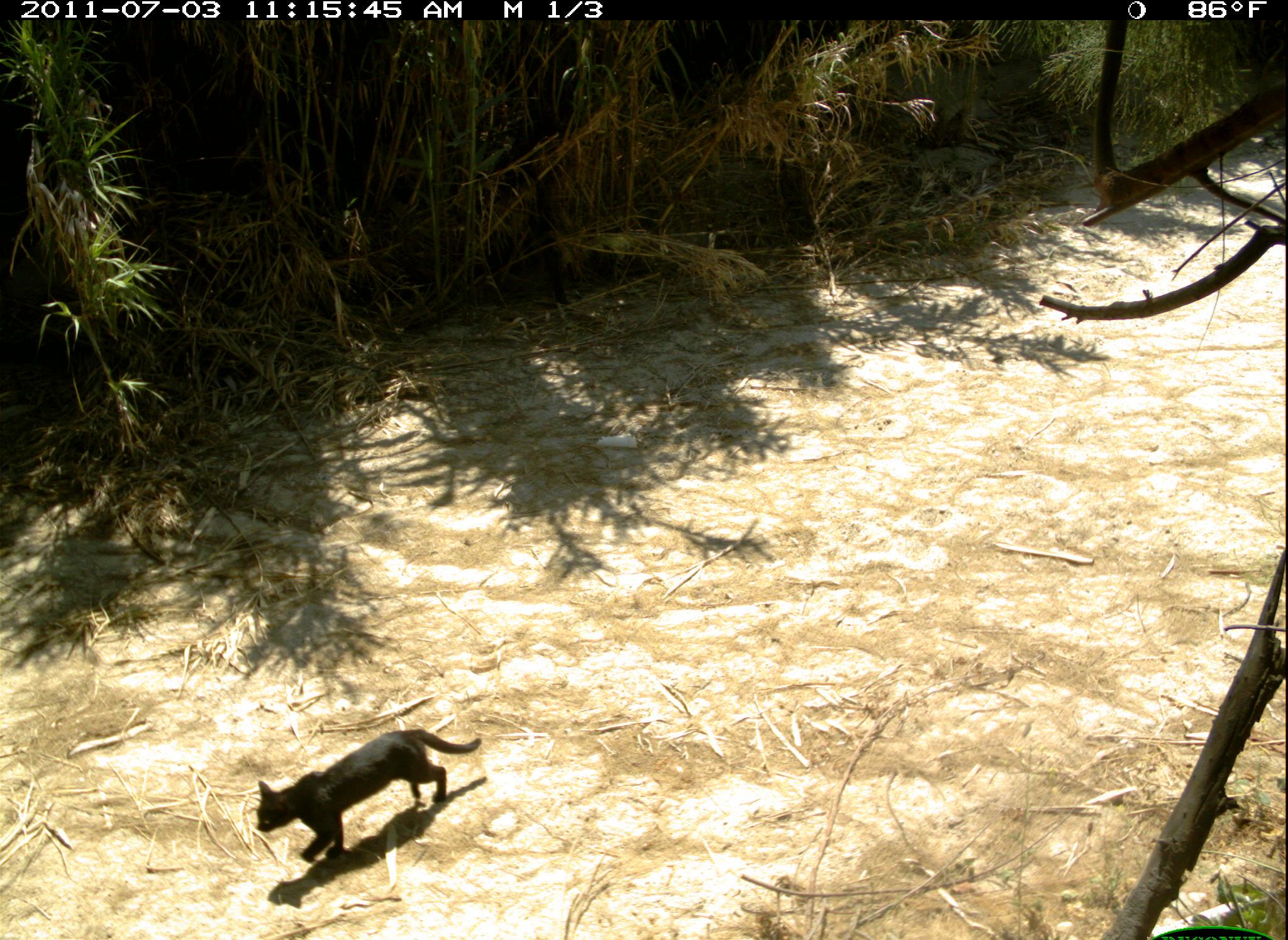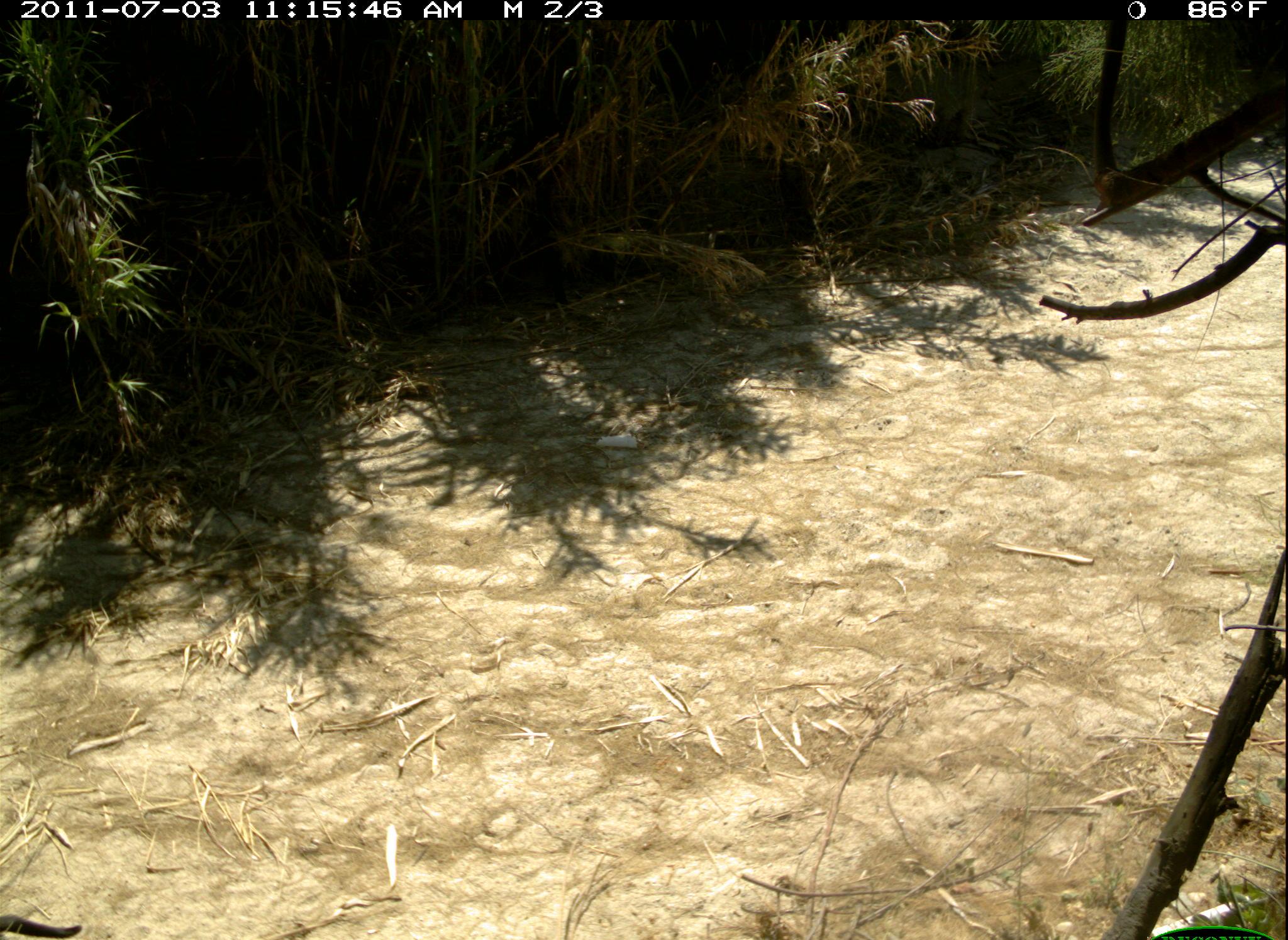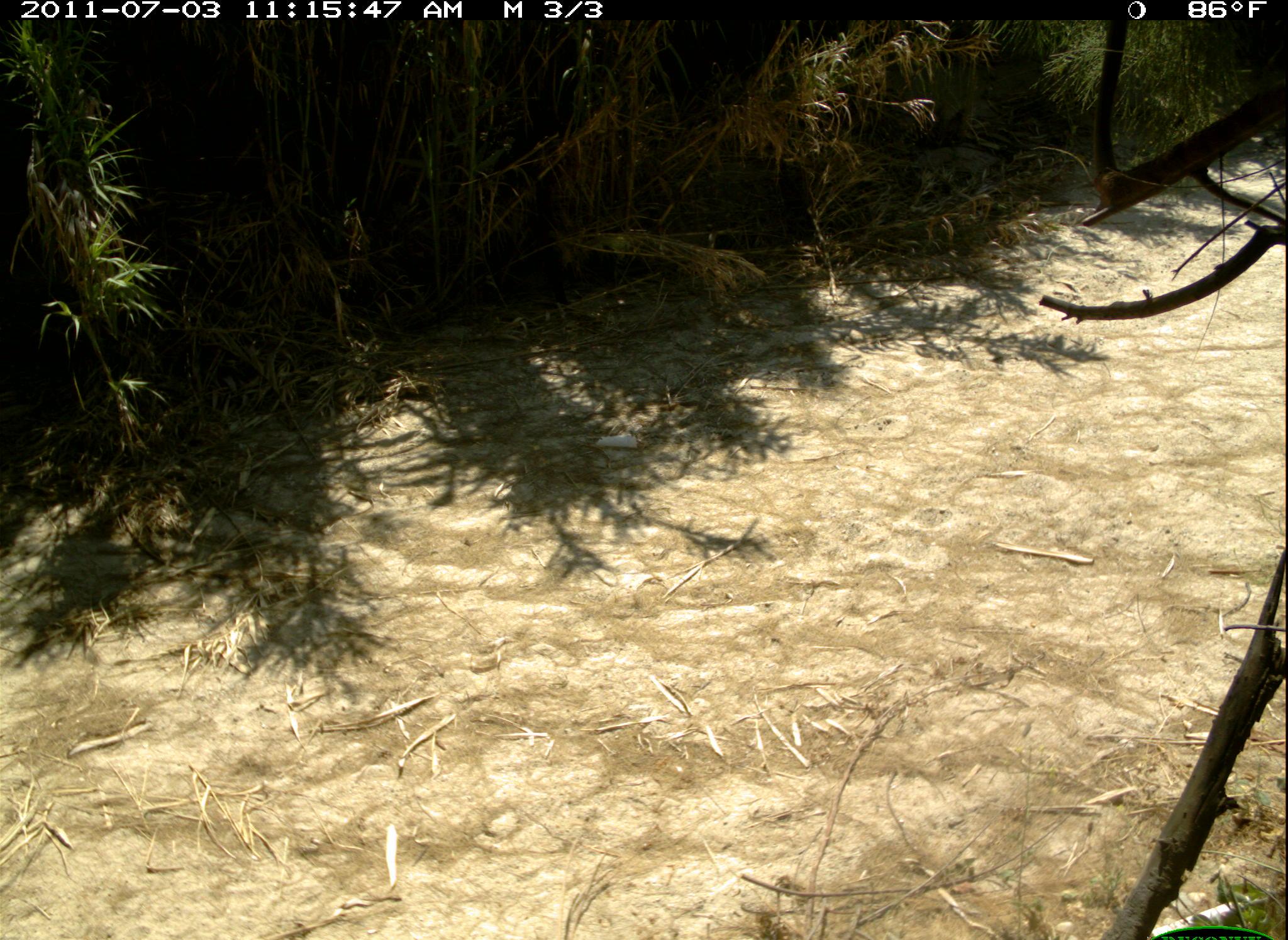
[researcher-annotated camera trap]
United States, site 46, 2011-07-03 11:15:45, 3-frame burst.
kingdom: Animalia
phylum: Chordata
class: Mammalia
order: Carnivora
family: Felidae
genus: Felis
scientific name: Felis catus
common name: cat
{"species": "cat (Felis catus)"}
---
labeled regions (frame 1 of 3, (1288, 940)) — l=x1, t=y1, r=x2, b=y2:
cat: l=225, t=717, r=502, b=899